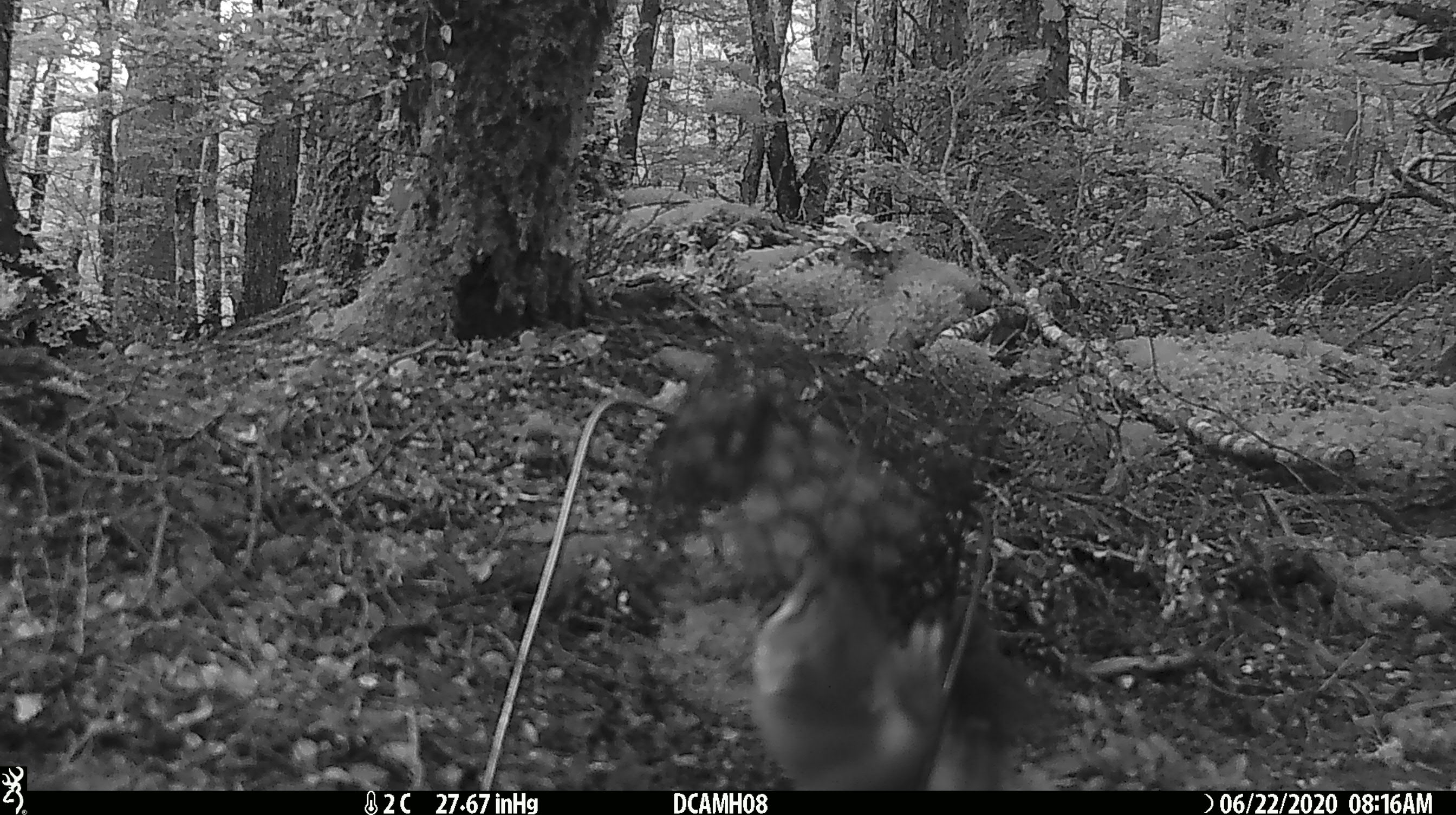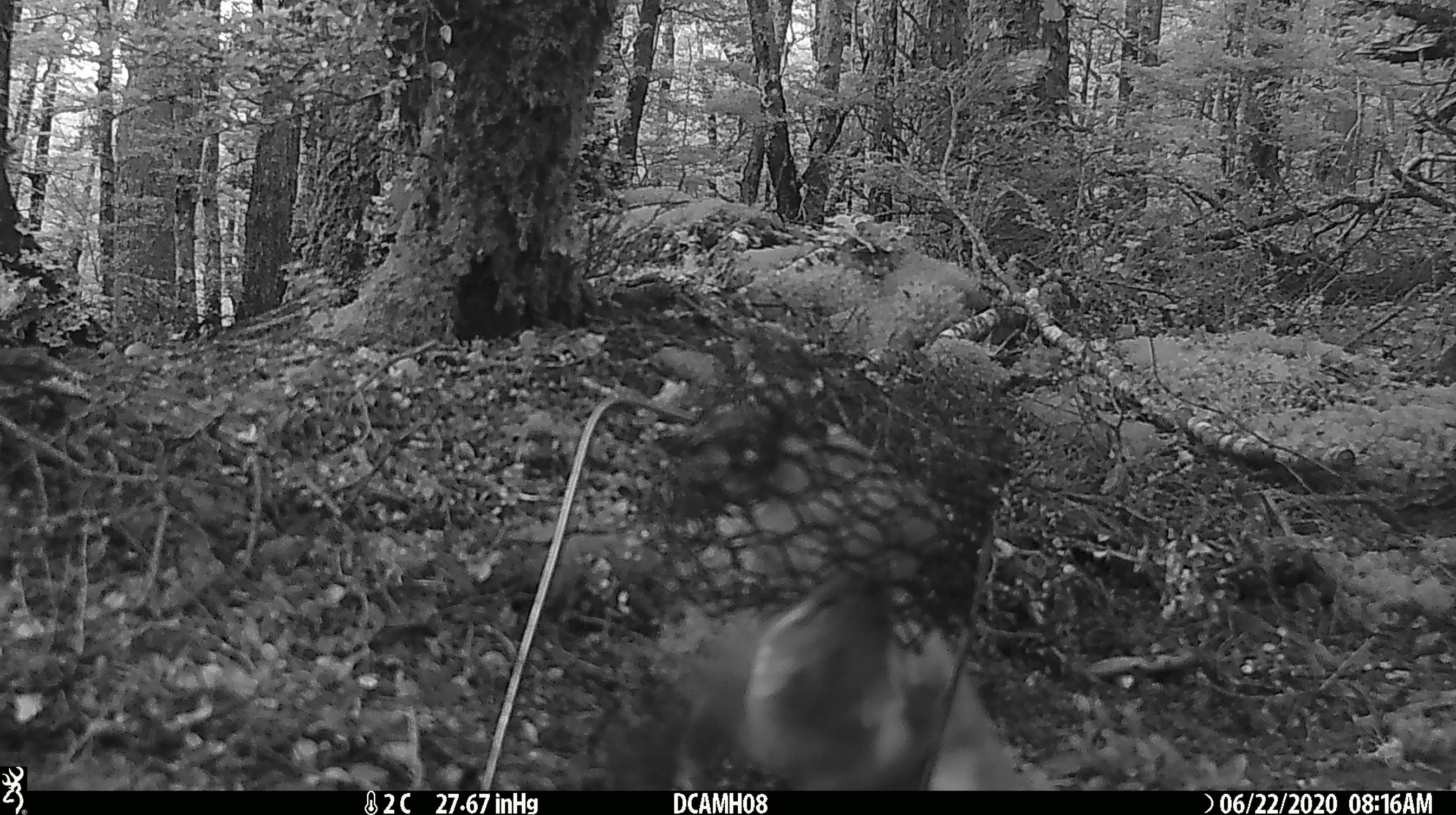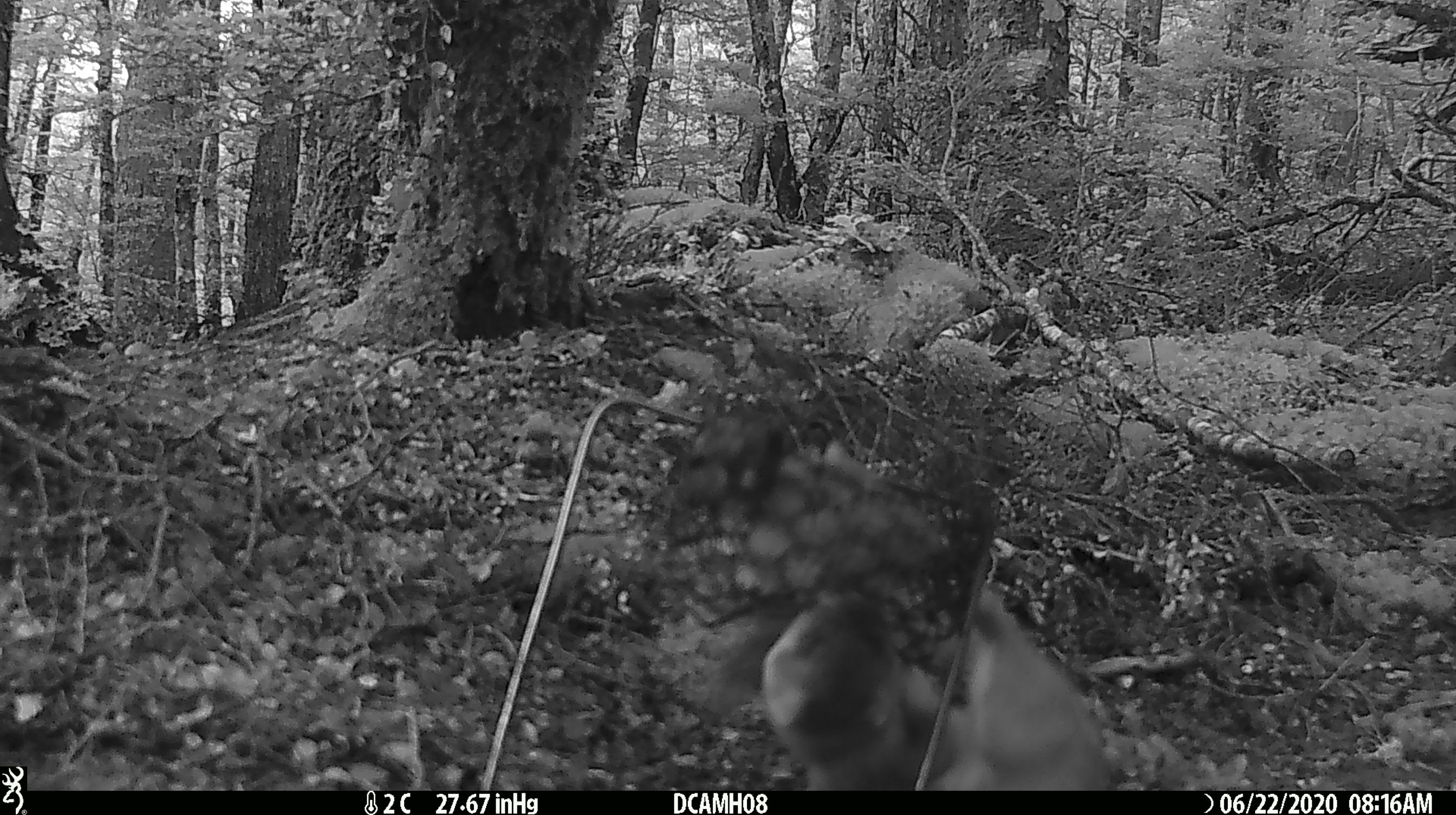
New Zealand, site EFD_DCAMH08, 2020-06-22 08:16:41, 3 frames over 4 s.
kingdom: Animalia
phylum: Chordata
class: Mammalia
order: Carnivora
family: Mustelidae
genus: Mustela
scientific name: Mustela erminea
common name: stoat